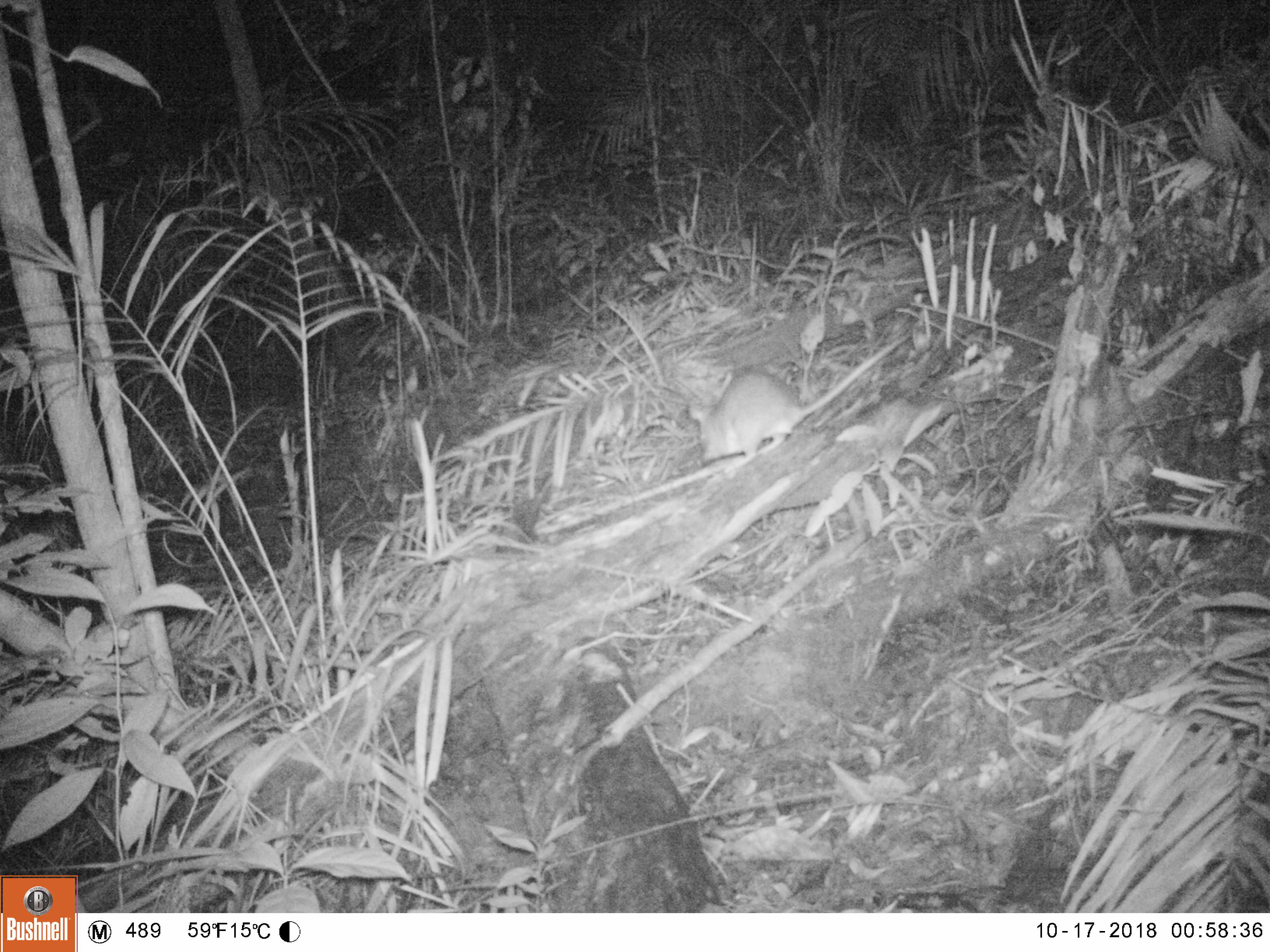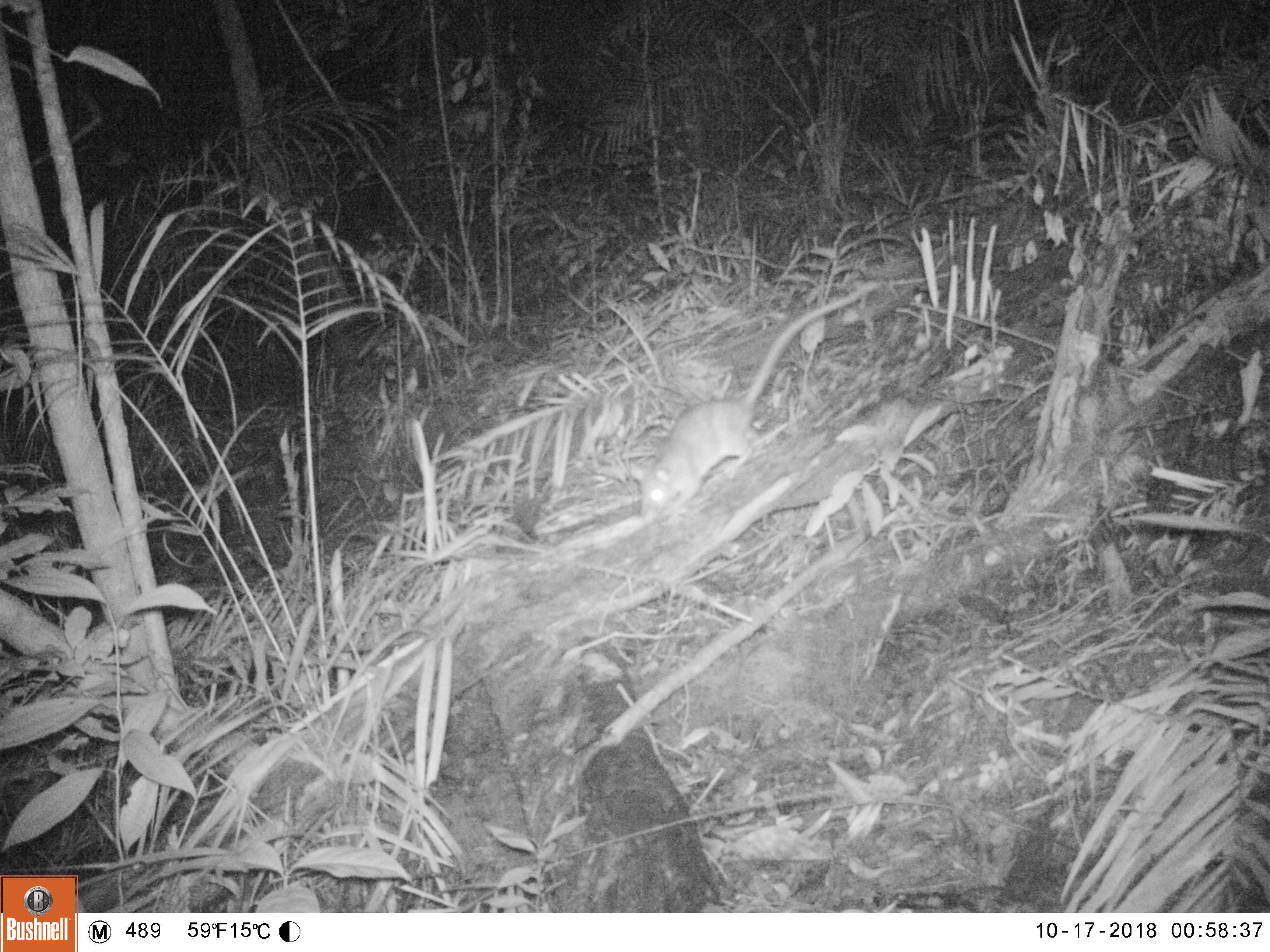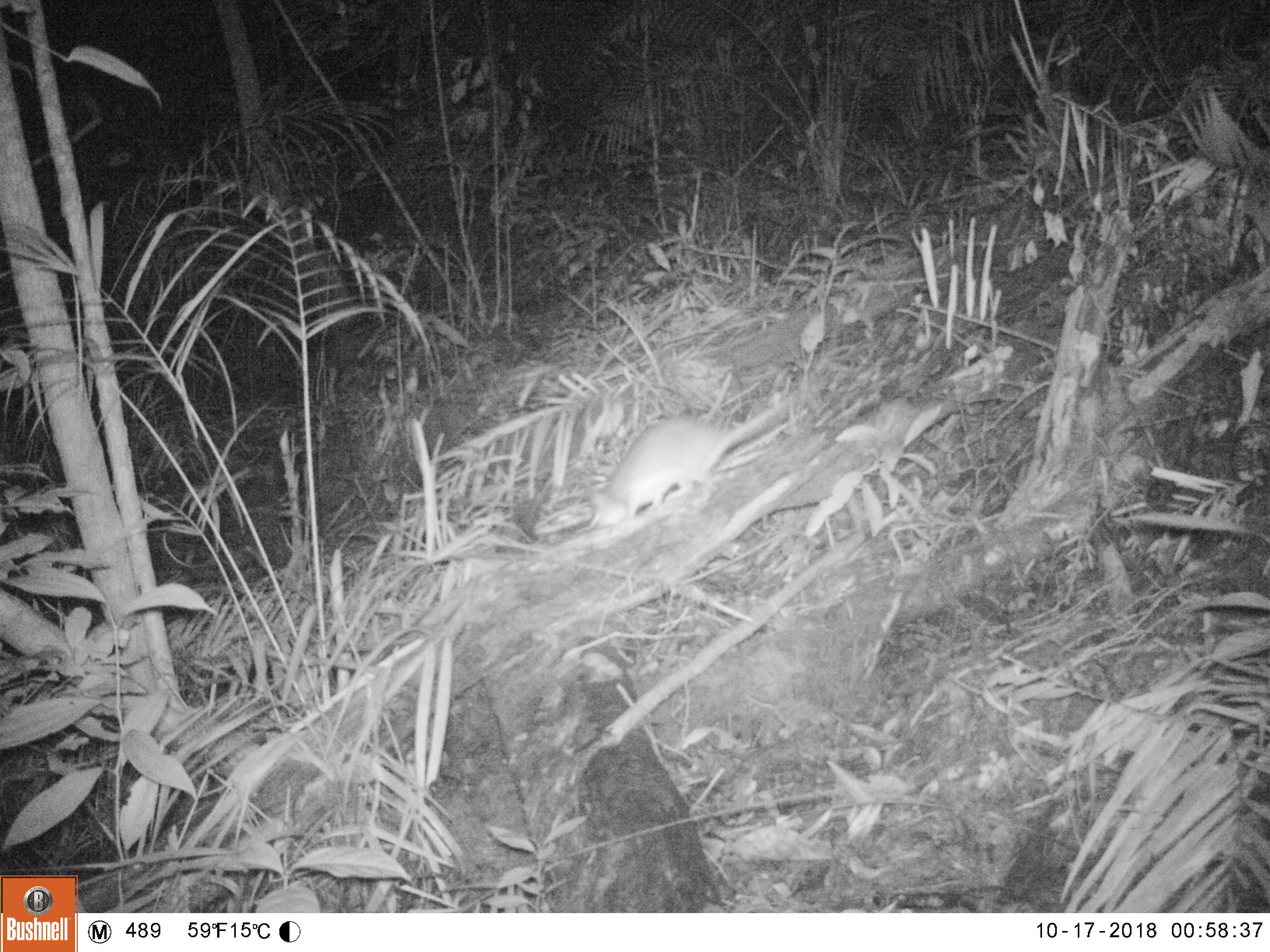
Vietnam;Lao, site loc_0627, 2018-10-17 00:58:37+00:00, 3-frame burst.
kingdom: Animalia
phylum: Chordata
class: Mammalia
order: Rodentia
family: Muridae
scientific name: Muridae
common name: old-world mice and rats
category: unidentified murid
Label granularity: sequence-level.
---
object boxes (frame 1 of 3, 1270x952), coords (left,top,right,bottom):
unidentified murid: (685,334,911,474)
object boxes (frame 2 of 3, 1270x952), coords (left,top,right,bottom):
unidentified murid: (627,281,878,522)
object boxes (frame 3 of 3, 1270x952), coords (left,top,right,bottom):
unidentified murid: (585,391,796,531)